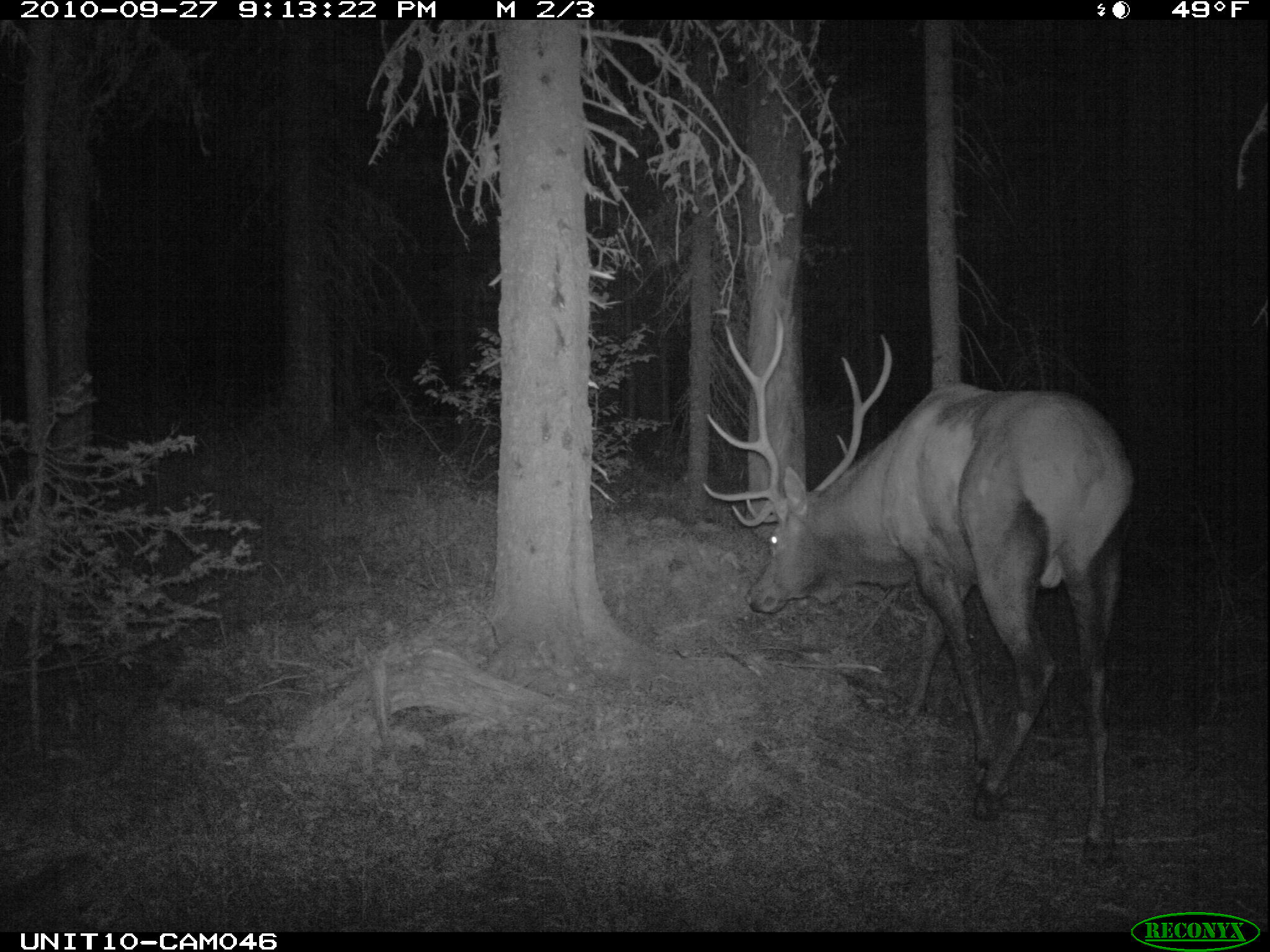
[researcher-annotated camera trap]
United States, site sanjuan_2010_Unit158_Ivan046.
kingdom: Animalia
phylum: Chordata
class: Mammalia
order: Artiodactyla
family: Cervidae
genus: Cervus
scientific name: Cervus elaphus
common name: red deer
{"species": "Cervus elaphus (red deer)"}